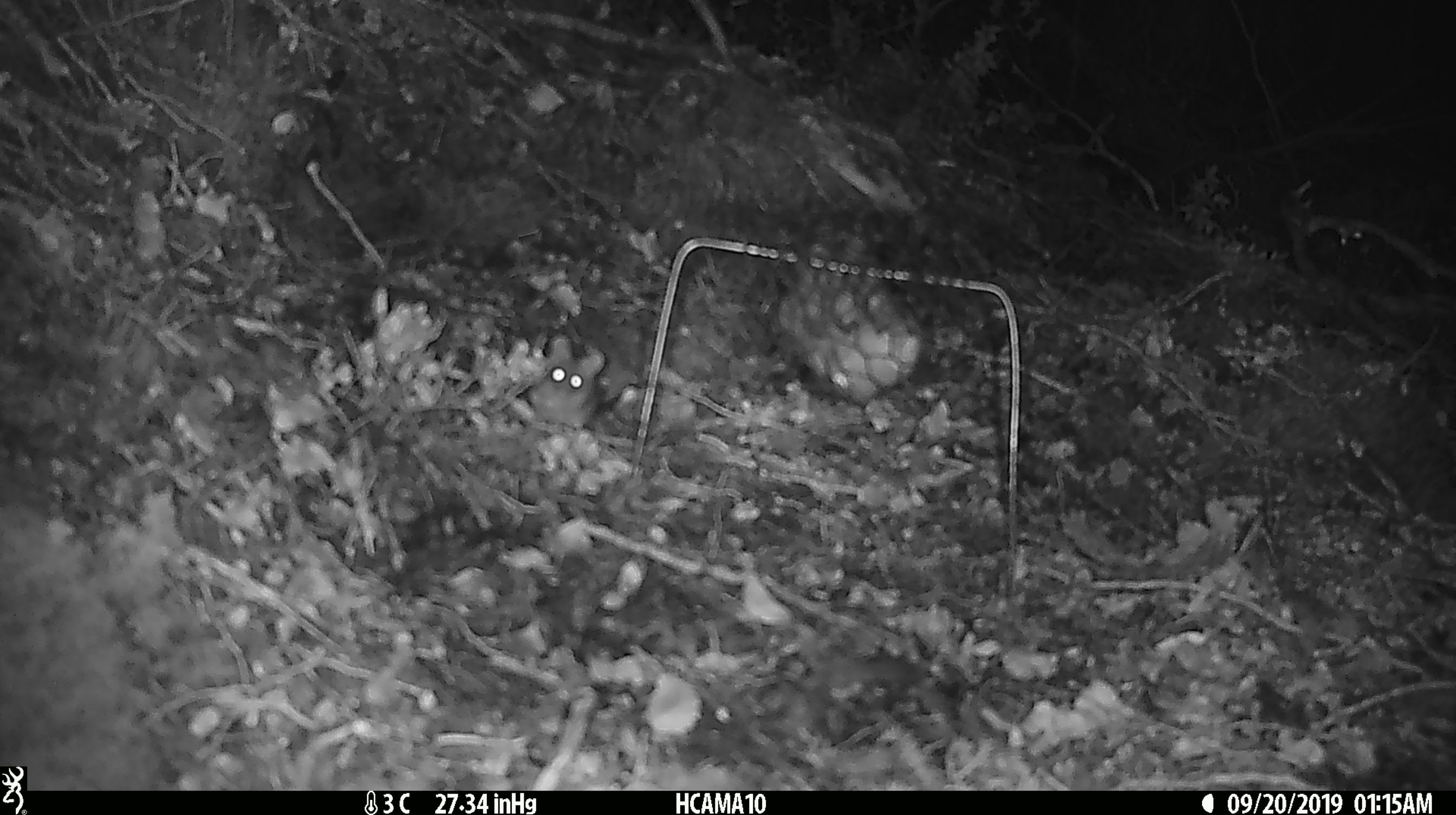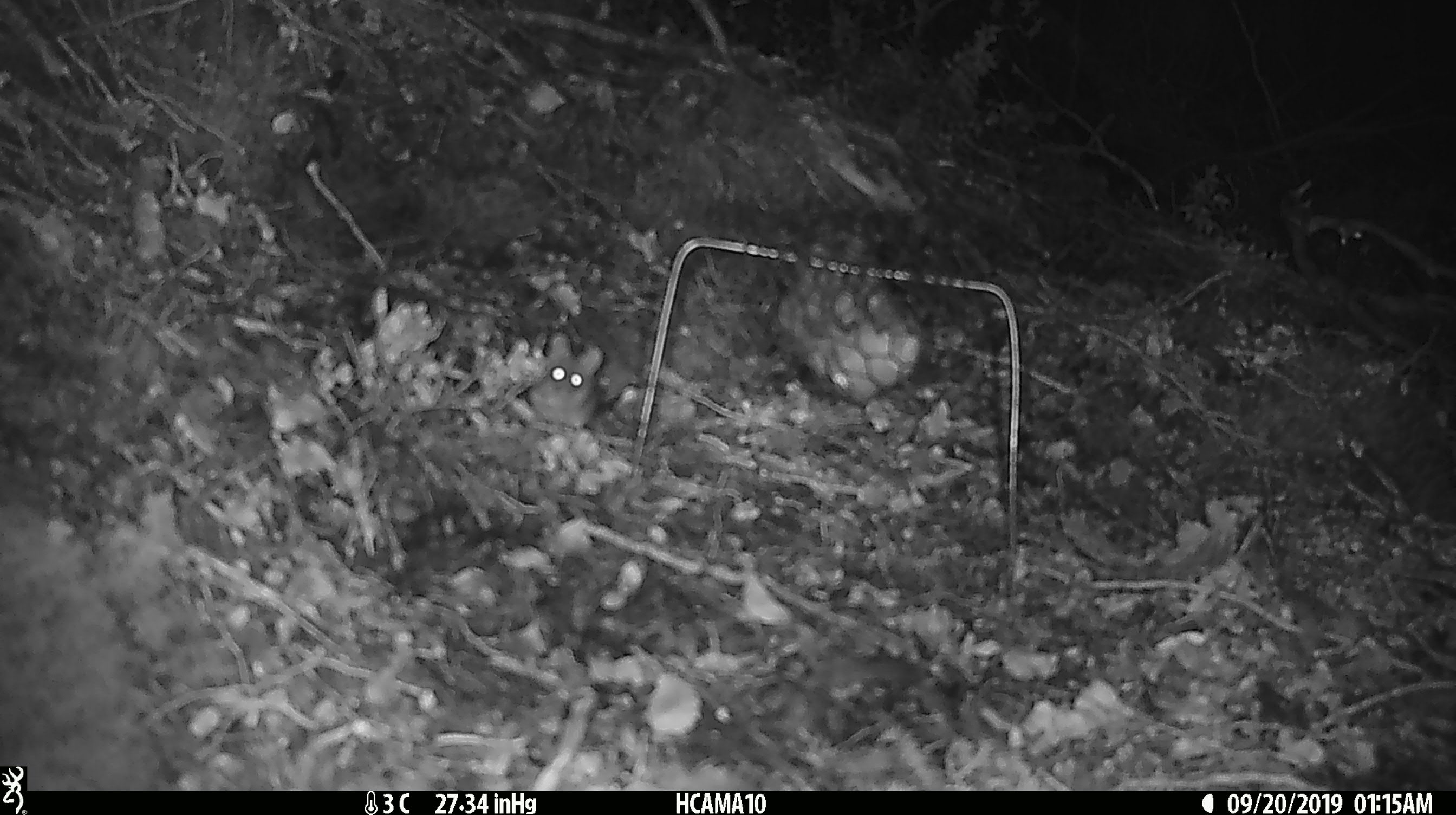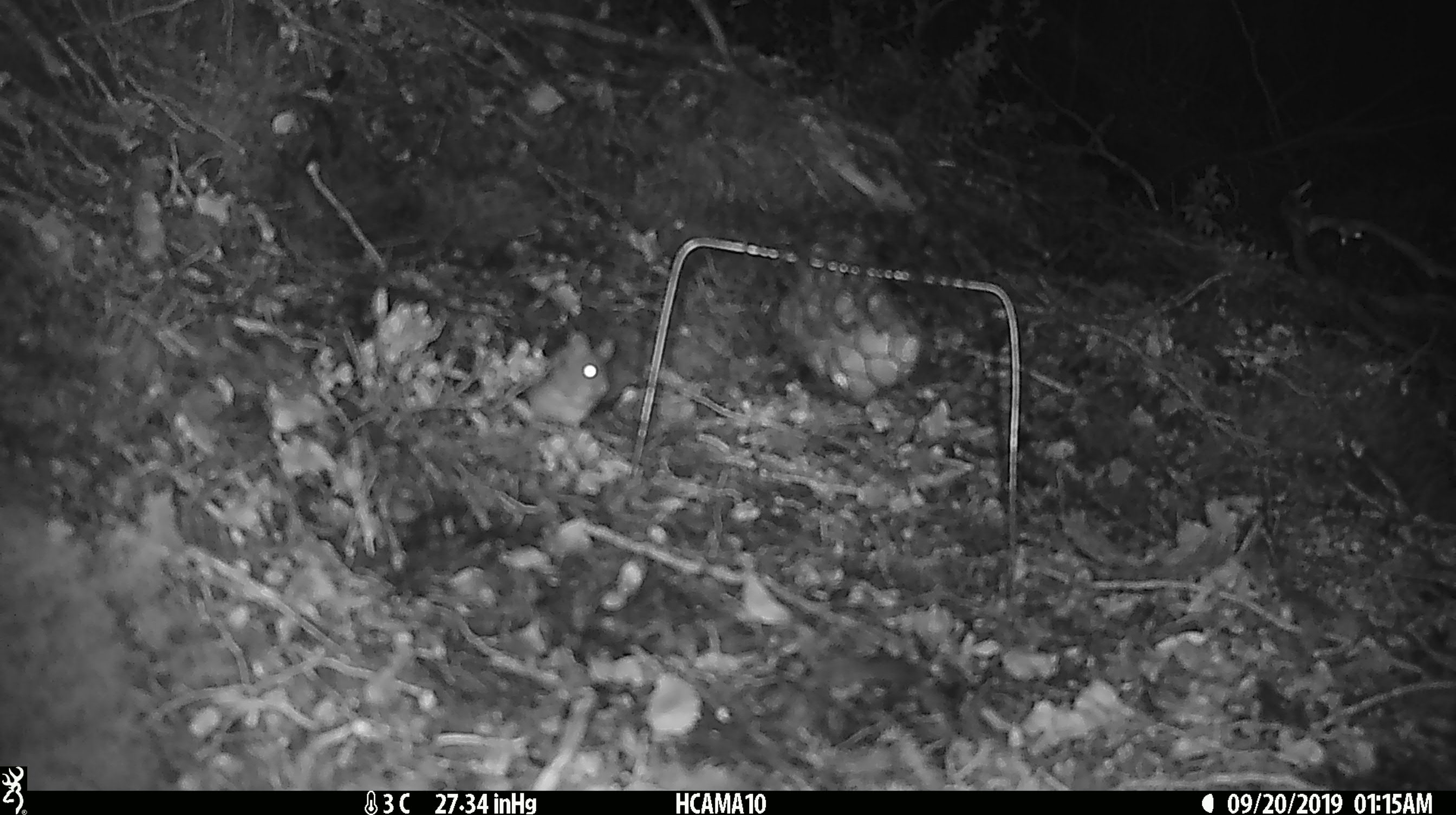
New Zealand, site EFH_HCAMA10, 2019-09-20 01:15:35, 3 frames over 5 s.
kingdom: Animalia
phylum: Chordata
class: Mammalia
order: Rodentia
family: Muridae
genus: Mus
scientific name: Mus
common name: mouse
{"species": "mouse (Mus)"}